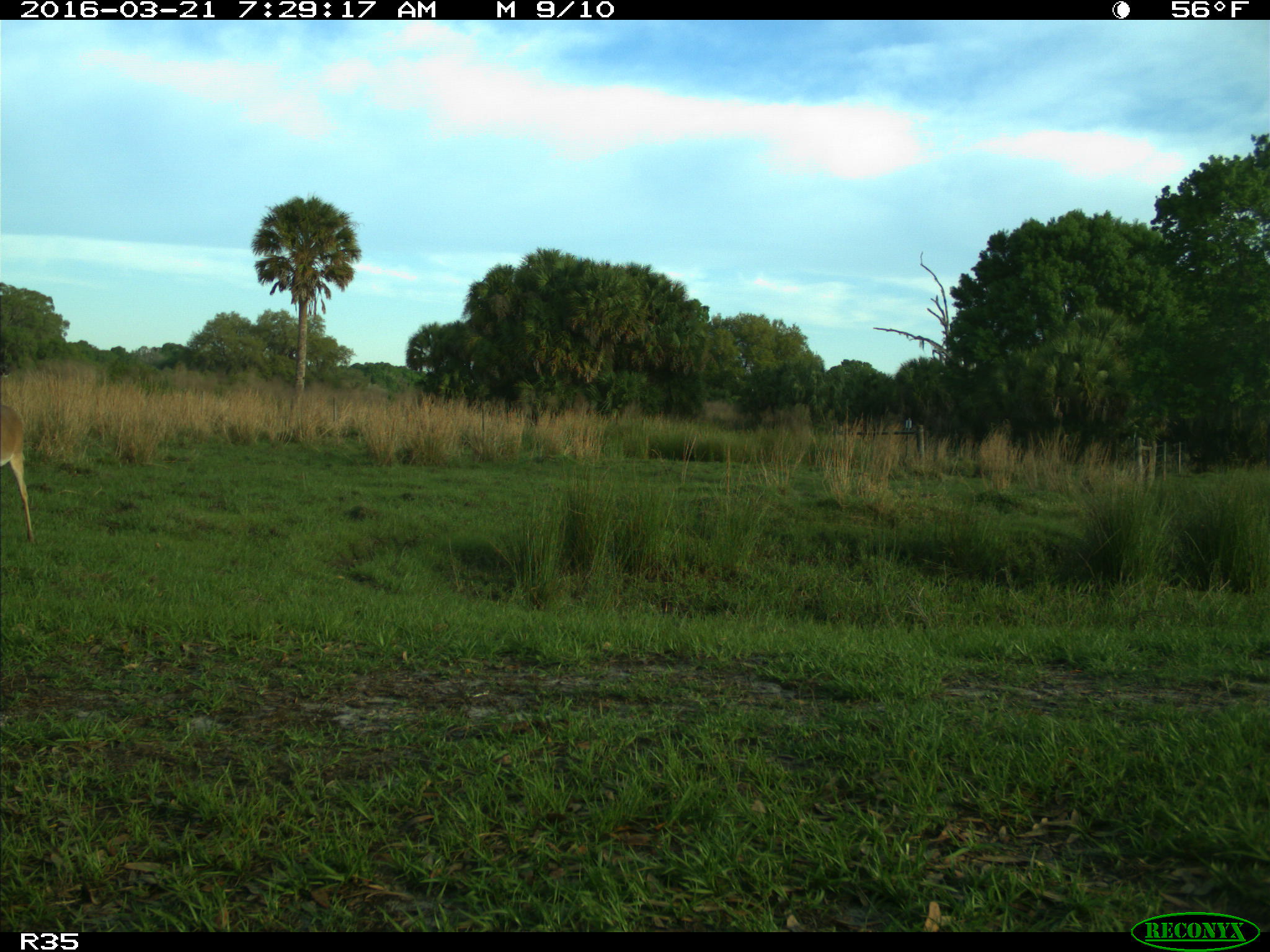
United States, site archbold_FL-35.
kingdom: Animalia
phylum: Chordata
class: Mammalia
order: Artiodactyla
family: Cervidae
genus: Odocoileus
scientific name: Odocoileus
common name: deer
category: unidentified deer